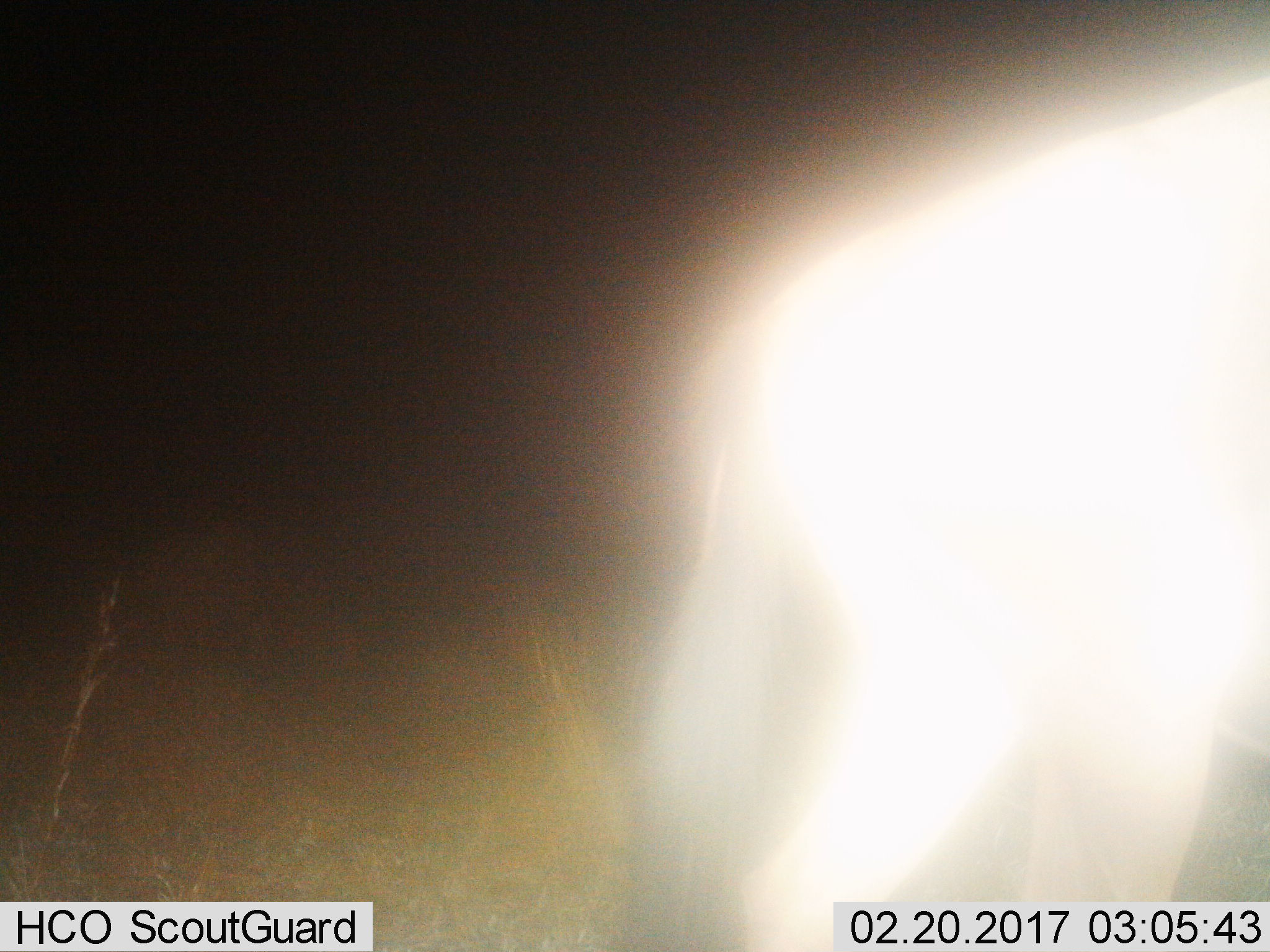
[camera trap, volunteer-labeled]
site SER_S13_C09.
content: unidentified animal